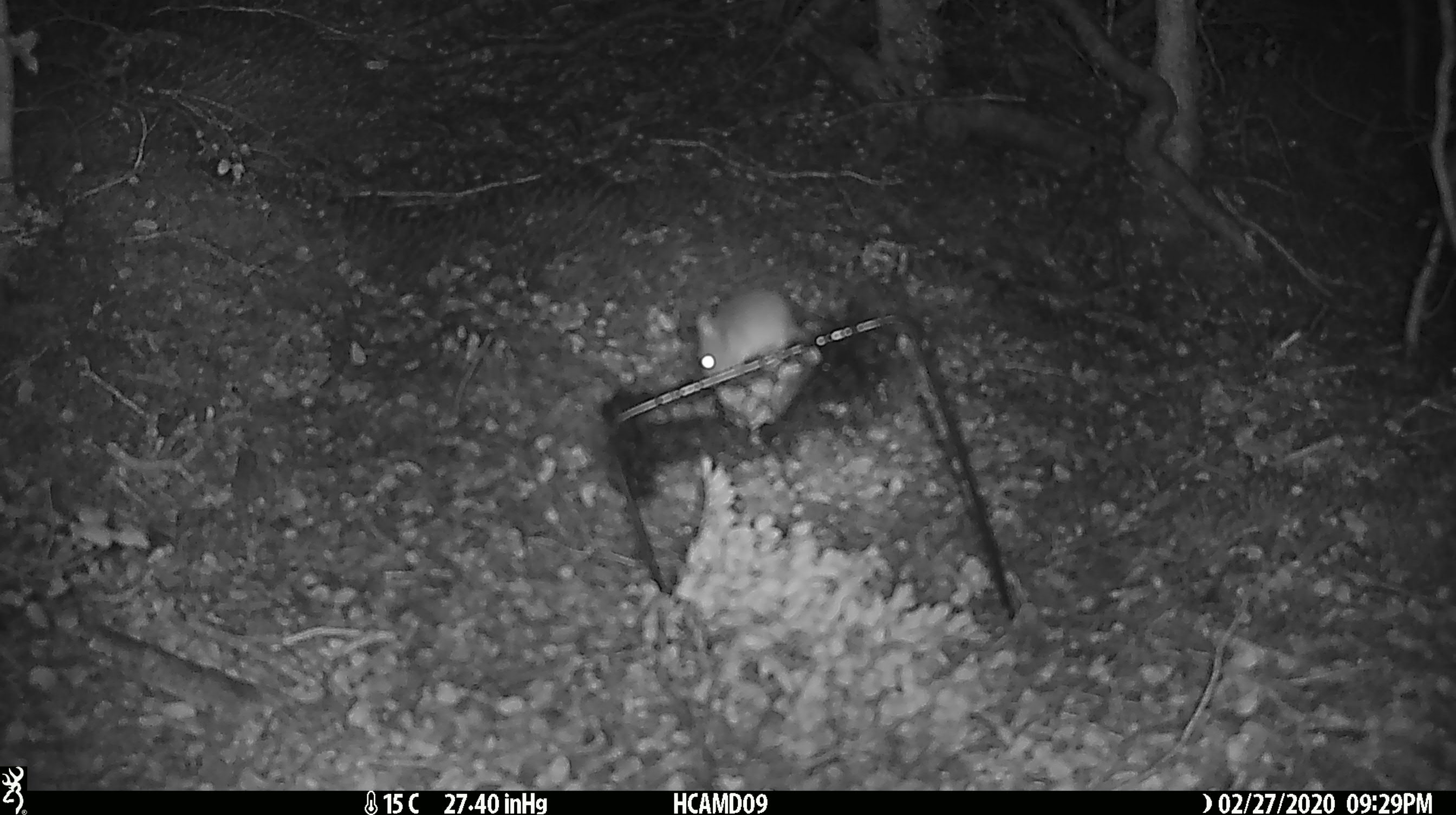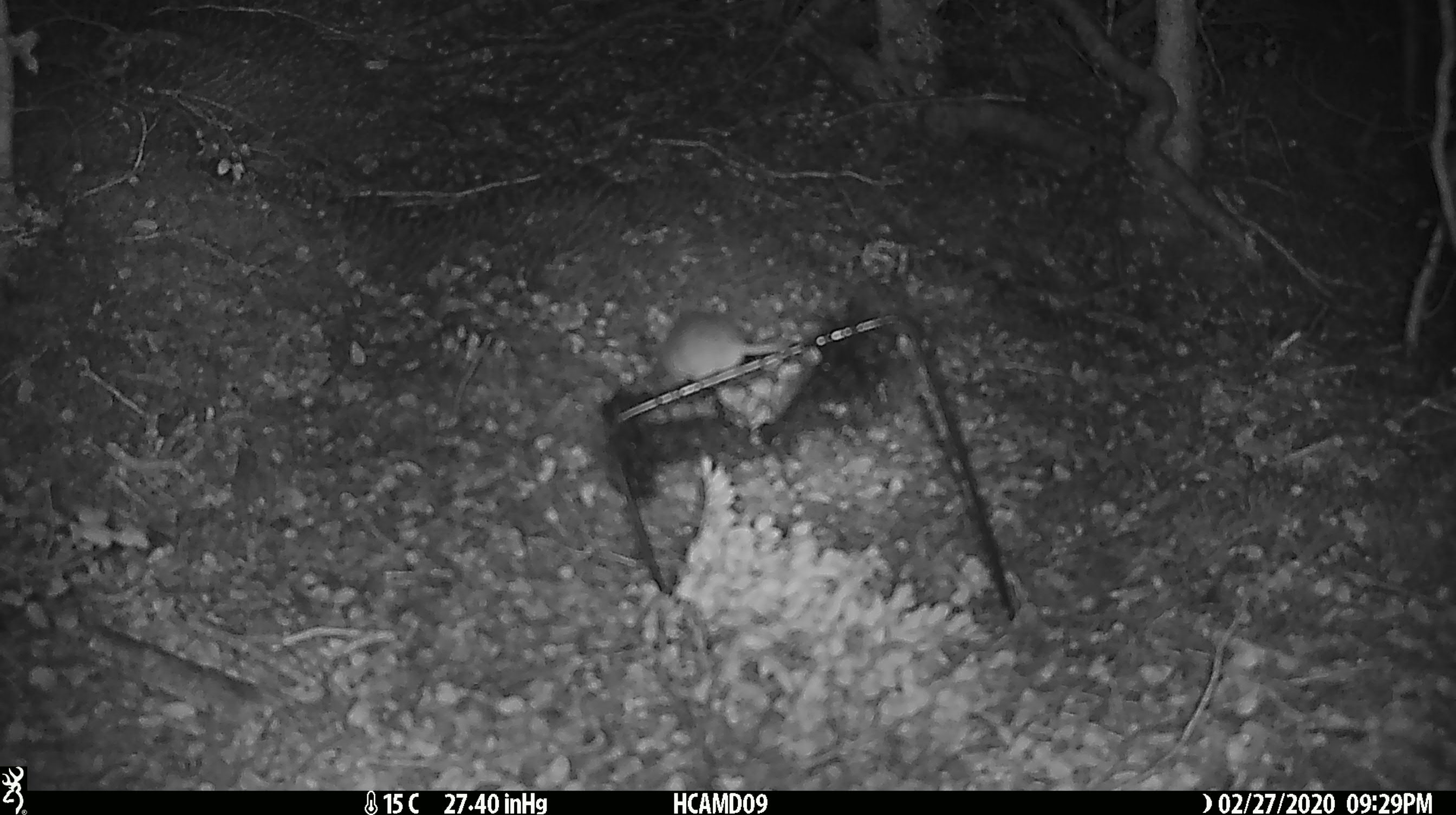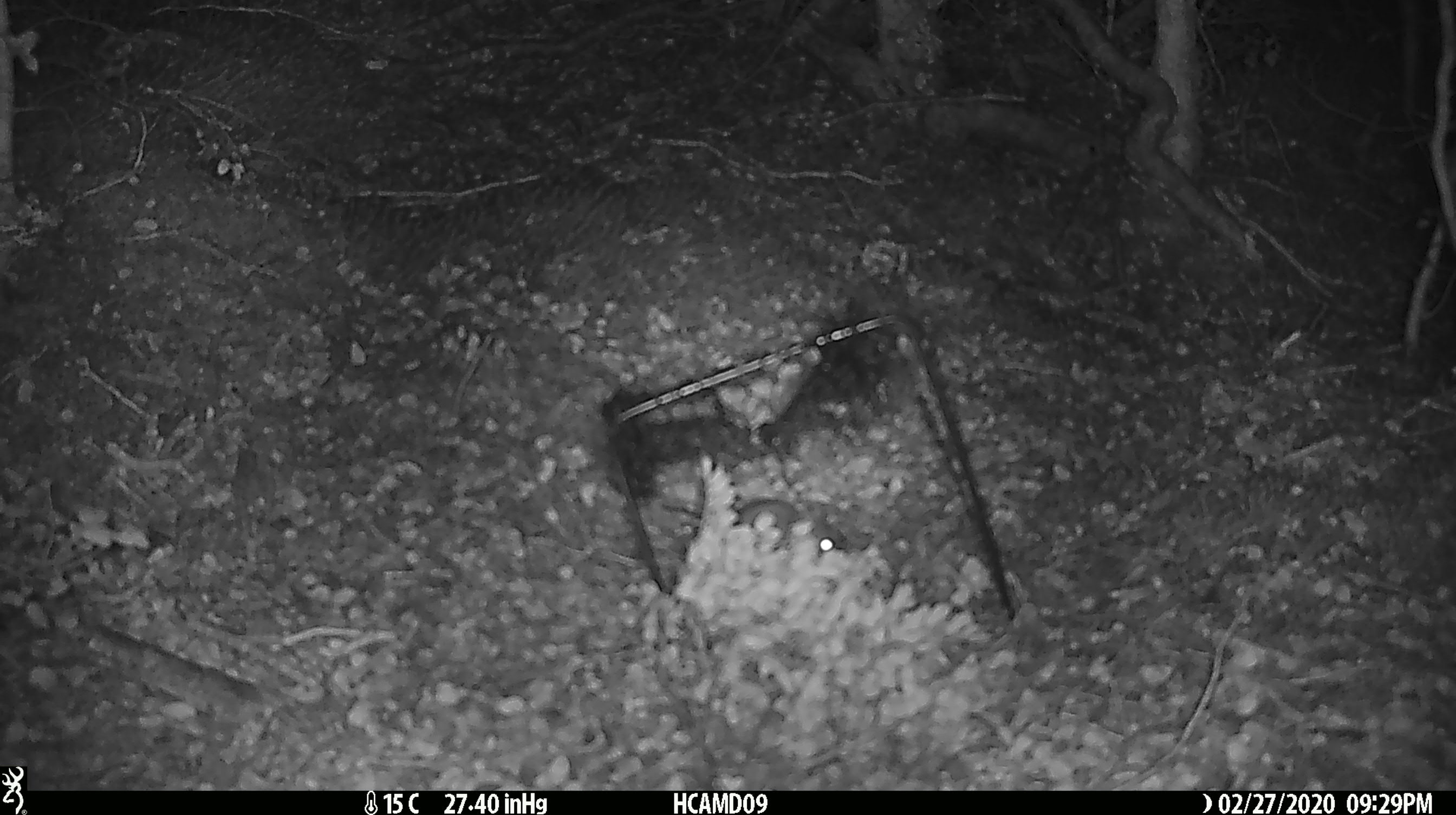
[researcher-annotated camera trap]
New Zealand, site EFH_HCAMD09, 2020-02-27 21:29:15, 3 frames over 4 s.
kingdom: Animalia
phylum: Chordata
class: Mammalia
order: Rodentia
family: Muridae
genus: Mus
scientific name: Mus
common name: mouse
Mouse (Mus).